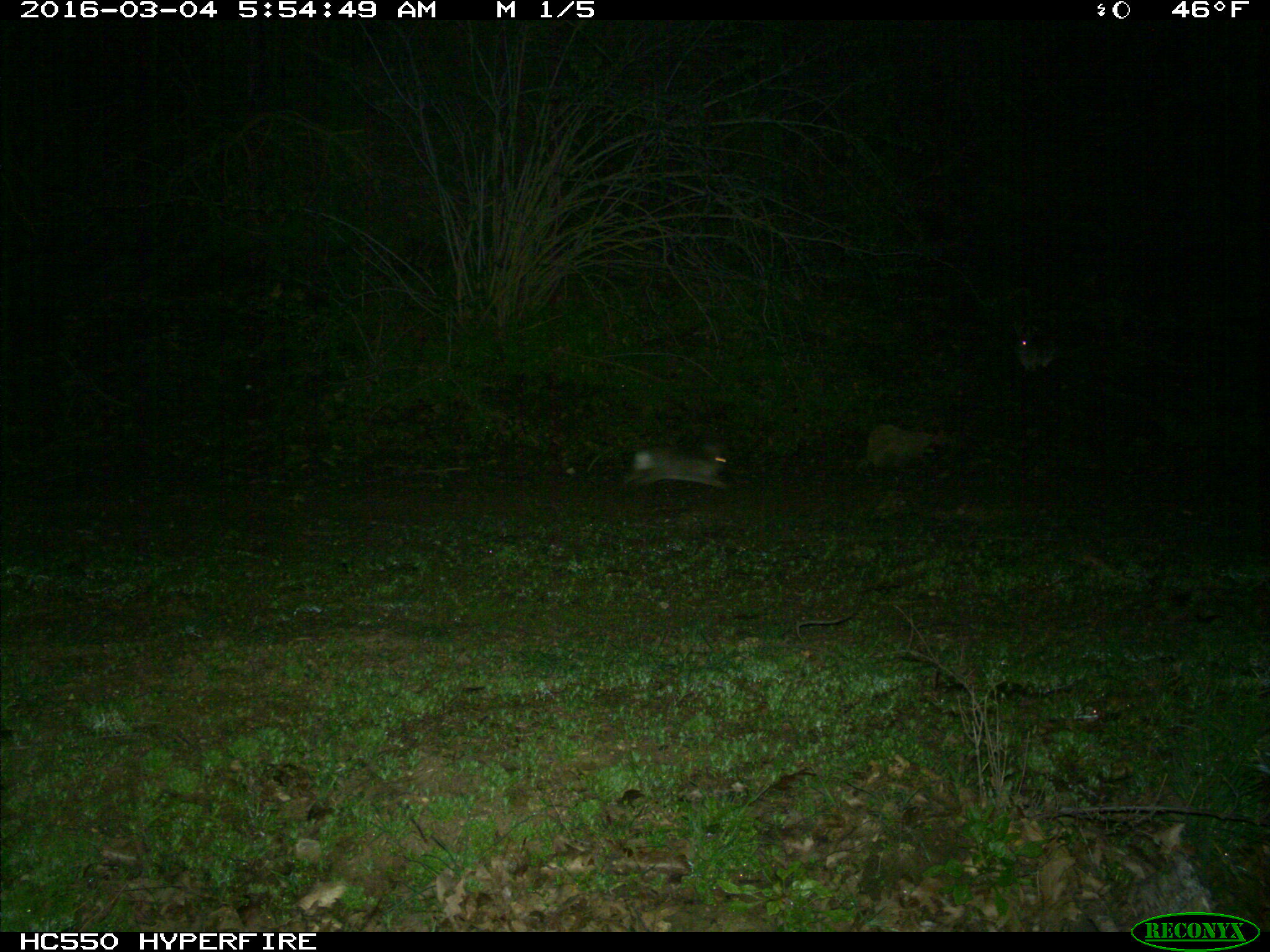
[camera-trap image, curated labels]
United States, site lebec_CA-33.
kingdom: Animalia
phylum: Chordata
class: Mammalia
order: Lagomorpha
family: Leporidae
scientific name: Leporidae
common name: rabbits and hares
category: unidentified rabbit